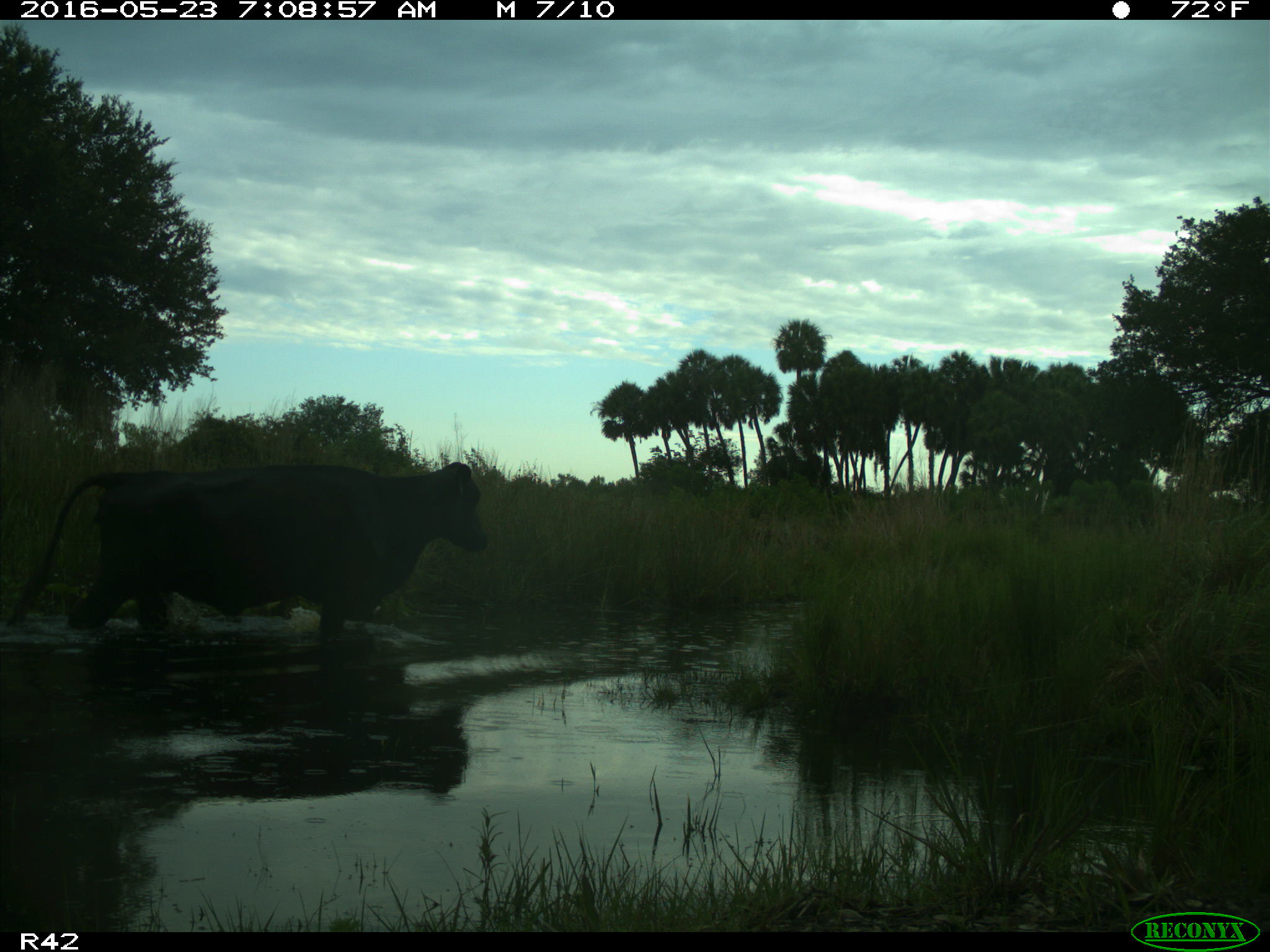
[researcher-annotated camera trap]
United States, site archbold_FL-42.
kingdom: Animalia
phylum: Chordata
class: Mammalia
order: Artiodactyla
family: Bovidae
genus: Bos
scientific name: Bos taurus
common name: domestic cow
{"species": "Bos taurus (domestic cow)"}